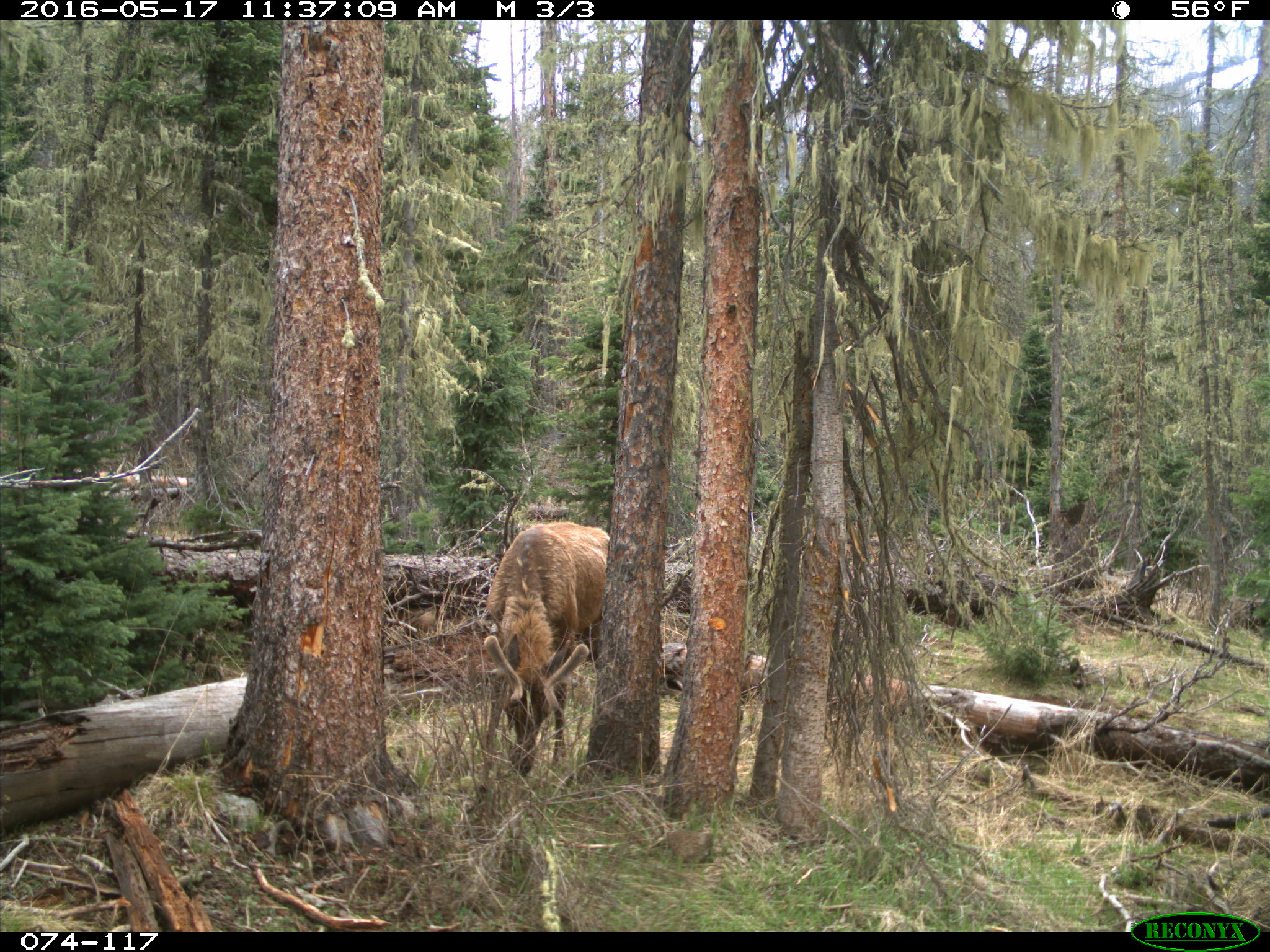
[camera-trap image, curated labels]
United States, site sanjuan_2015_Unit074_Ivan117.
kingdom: Animalia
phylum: Chordata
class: Mammalia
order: Artiodactyla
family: Cervidae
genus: Cervus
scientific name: Cervus elaphus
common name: red deer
Cervus elaphus (red deer).